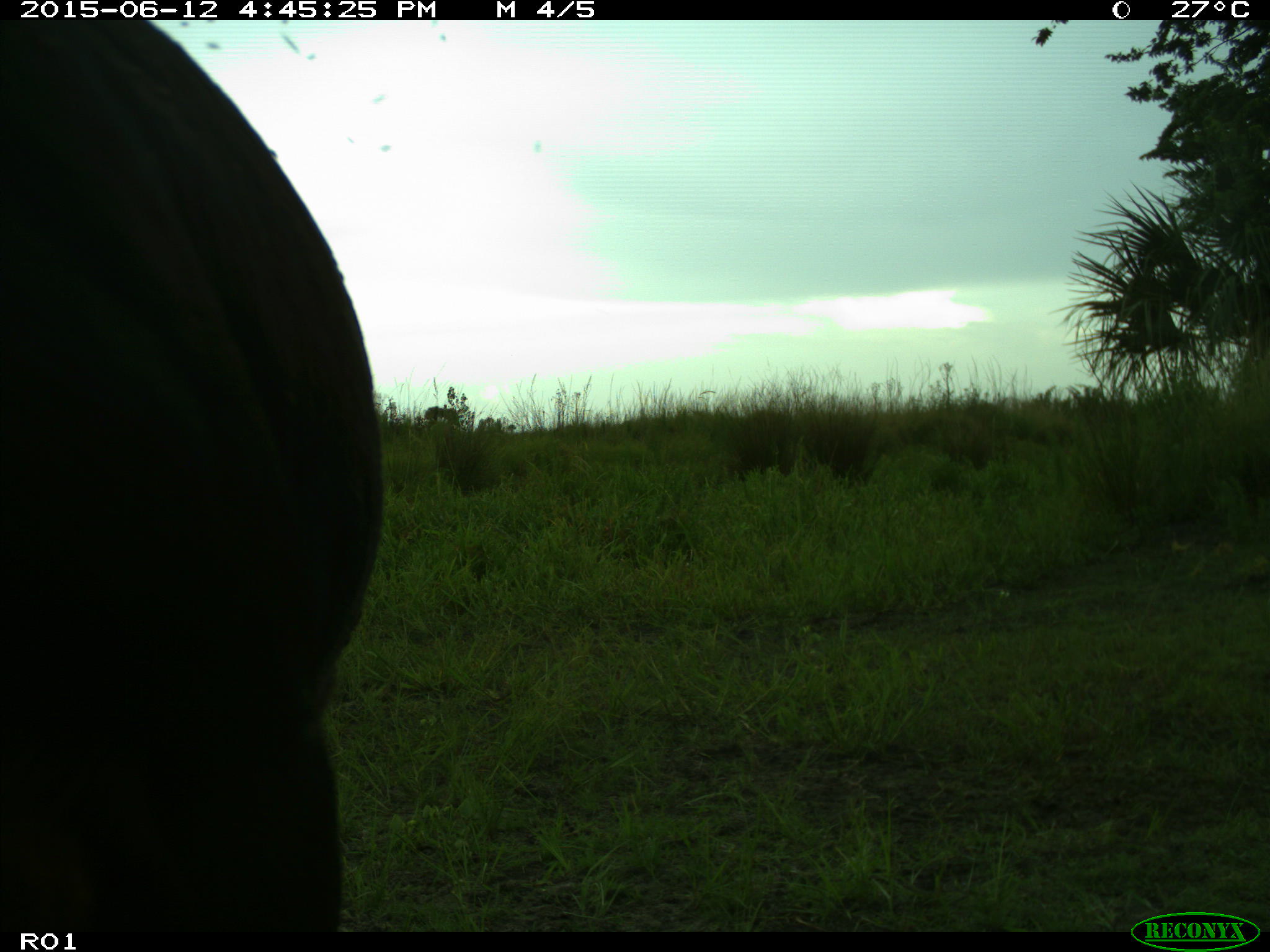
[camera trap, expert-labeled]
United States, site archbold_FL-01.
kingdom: Animalia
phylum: Chordata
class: Mammalia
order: Artiodactyla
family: Bovidae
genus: Bos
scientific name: Bos taurus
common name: domestic cow